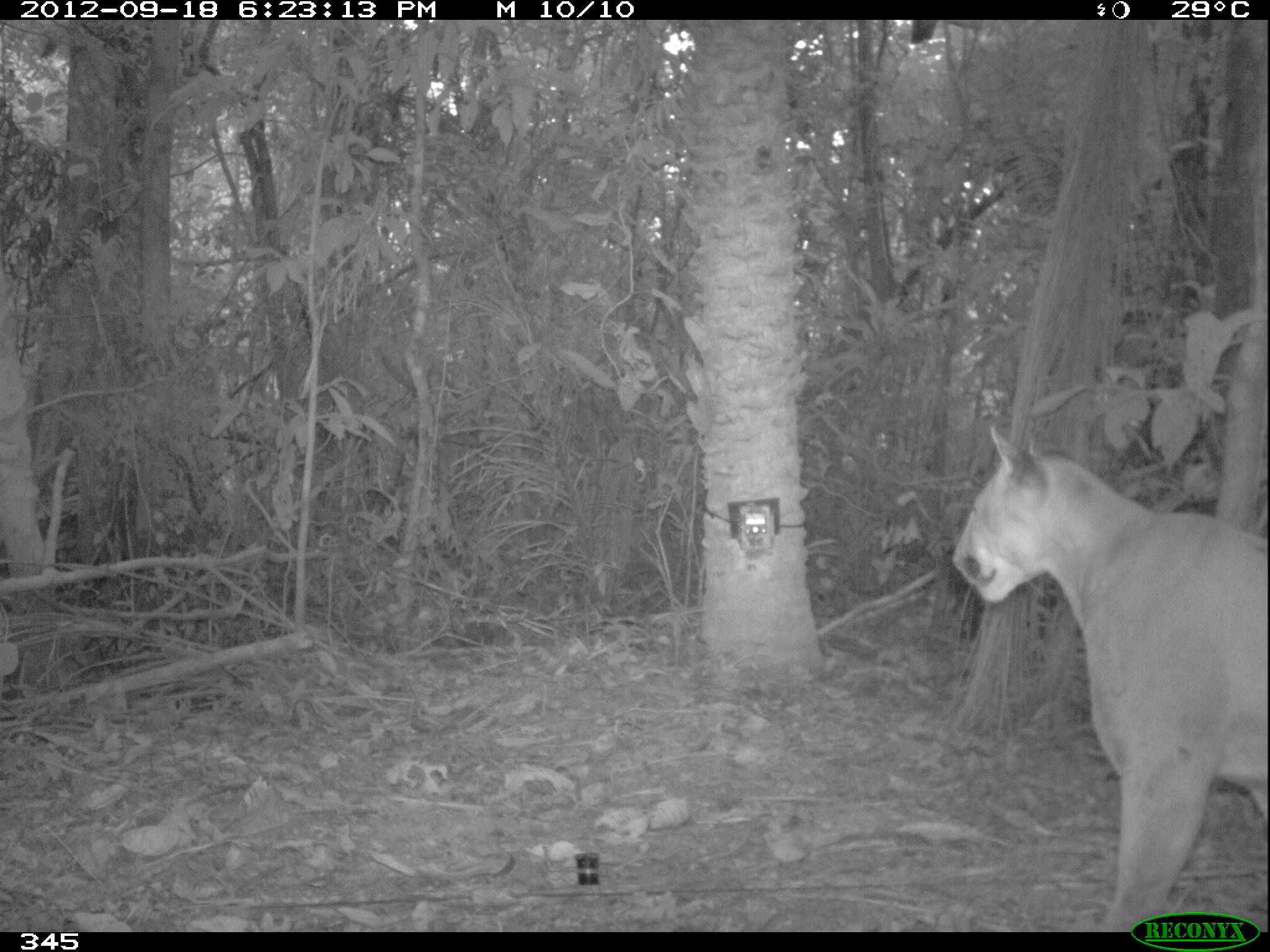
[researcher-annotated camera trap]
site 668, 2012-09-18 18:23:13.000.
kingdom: Animalia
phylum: Chordata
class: Mammalia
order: Carnivora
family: Felidae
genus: Puma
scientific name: Puma concolor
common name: mountain lion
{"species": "Puma concolor (mountain lion)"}